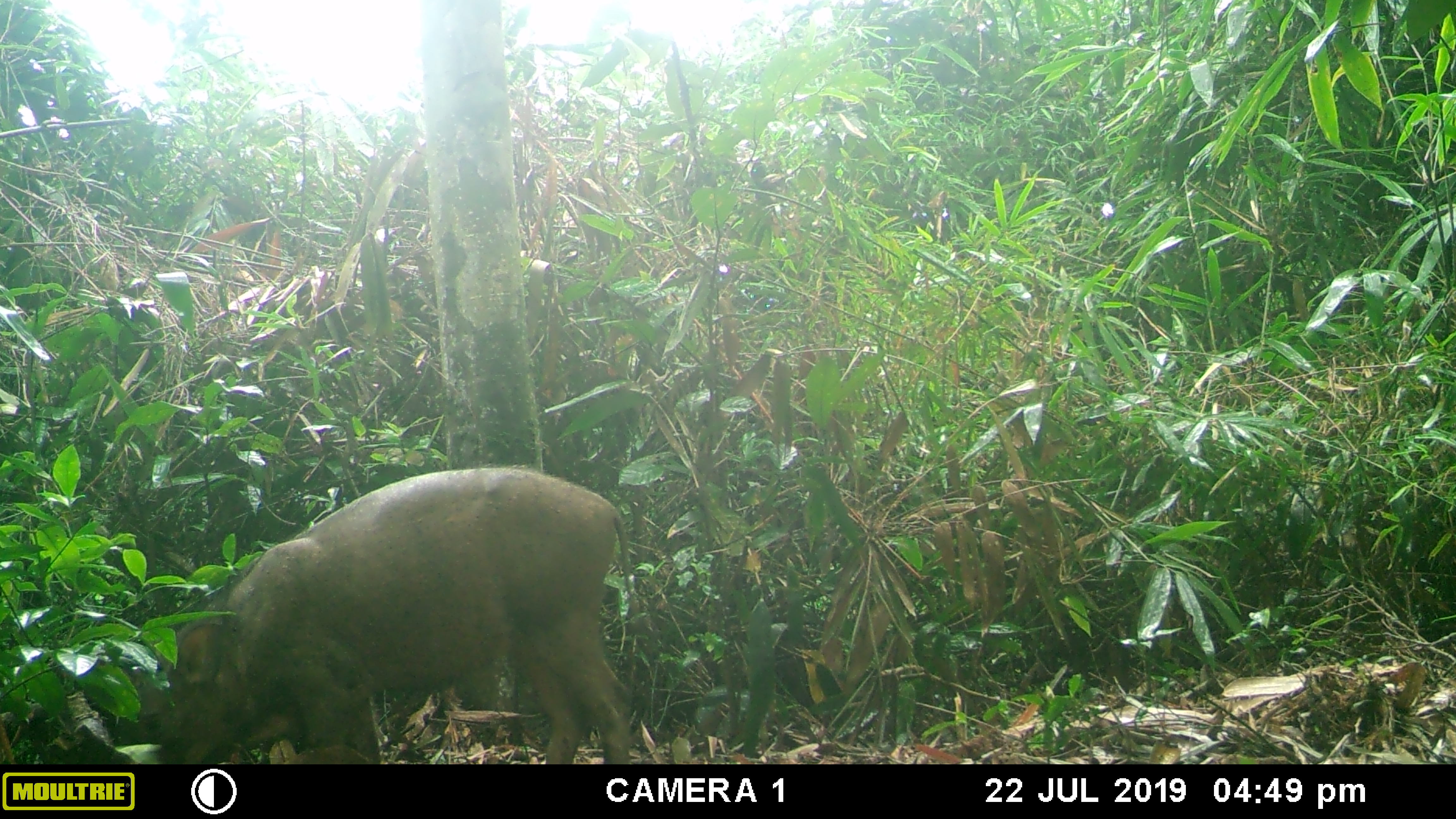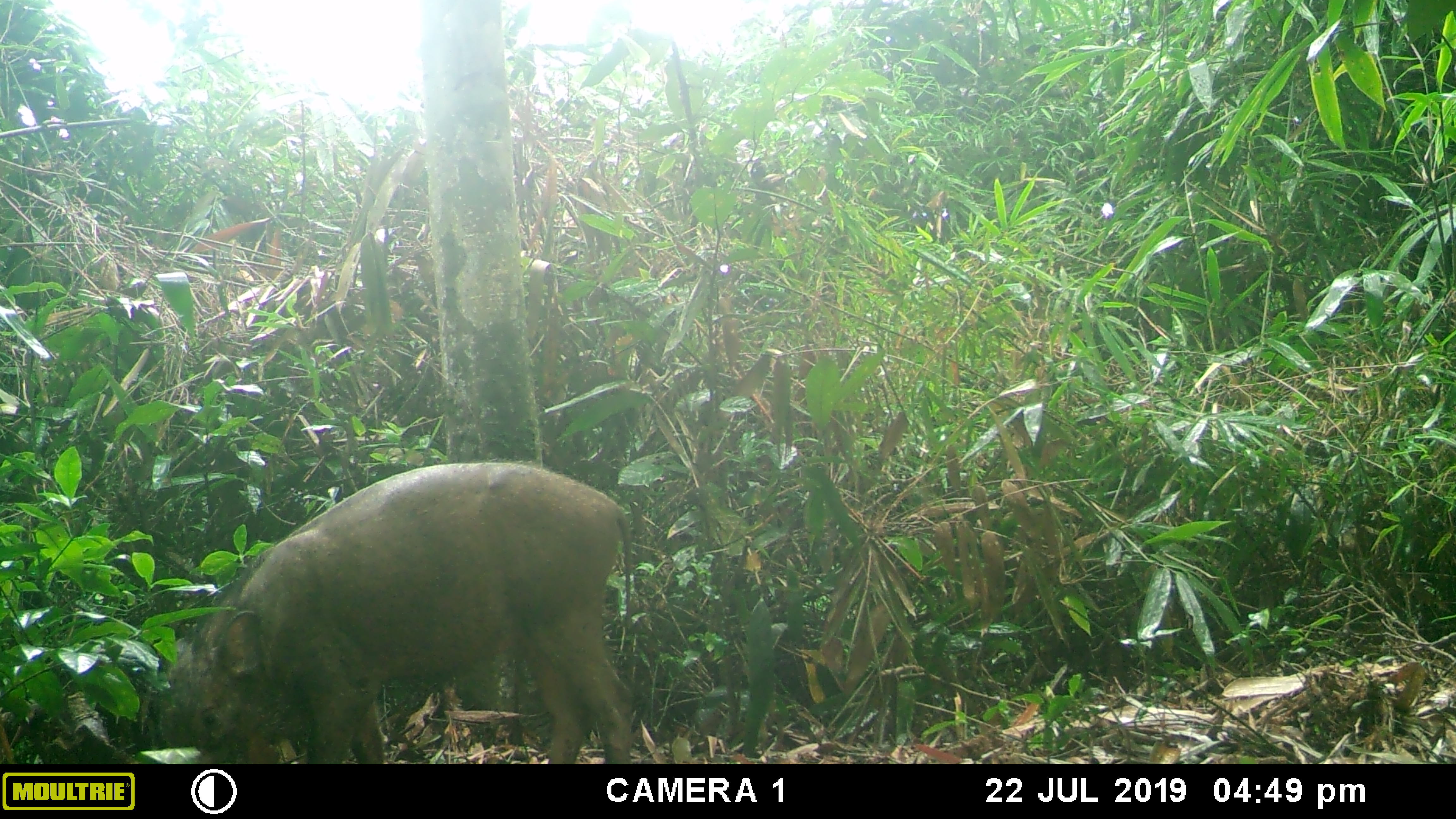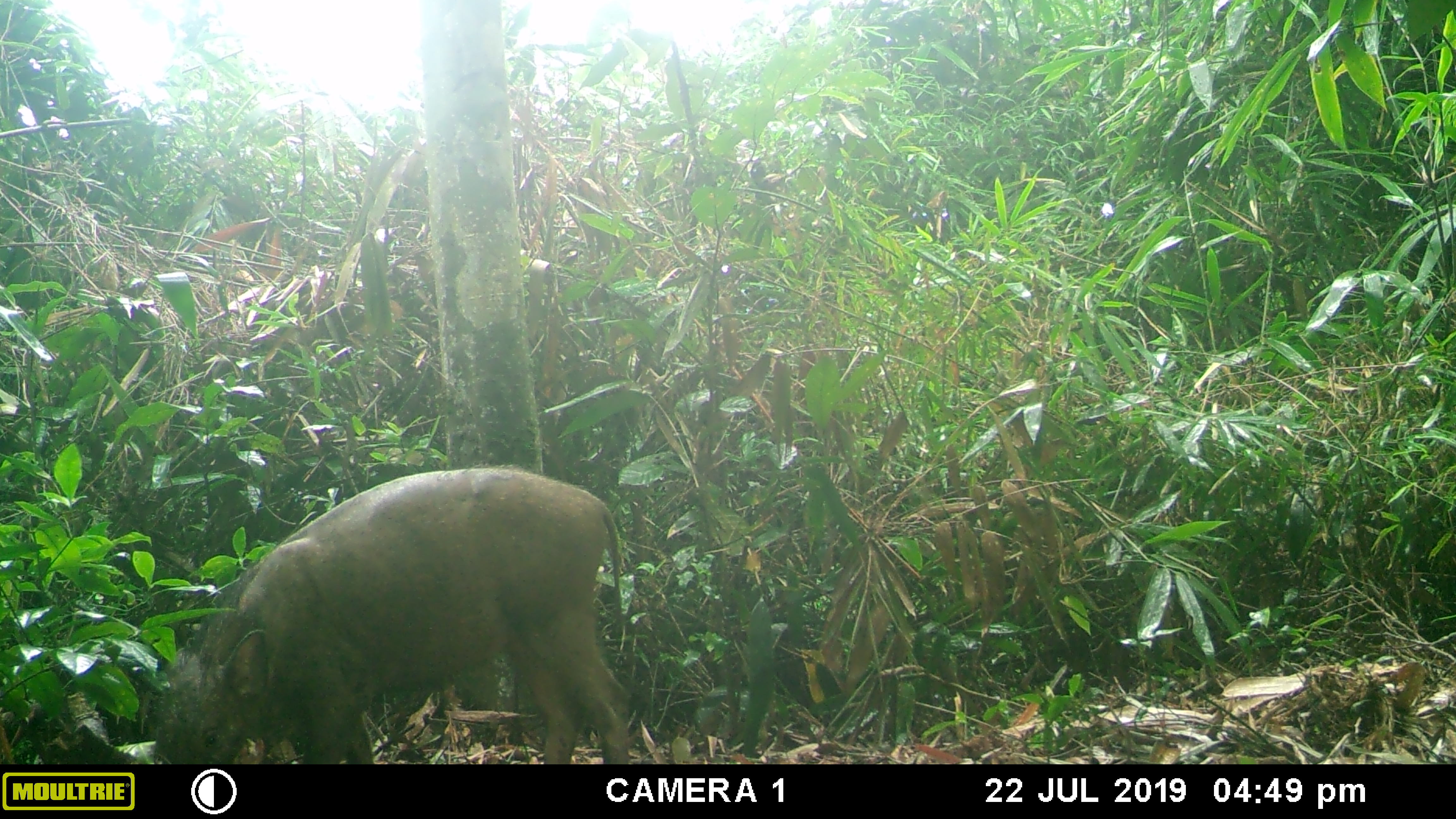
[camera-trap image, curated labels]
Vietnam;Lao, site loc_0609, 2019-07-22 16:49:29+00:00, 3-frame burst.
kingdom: Animalia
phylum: Chordata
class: Mammalia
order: Artiodactyla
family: Suidae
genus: Sus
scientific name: Sus scrofa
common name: eurasian wild pig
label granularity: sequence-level